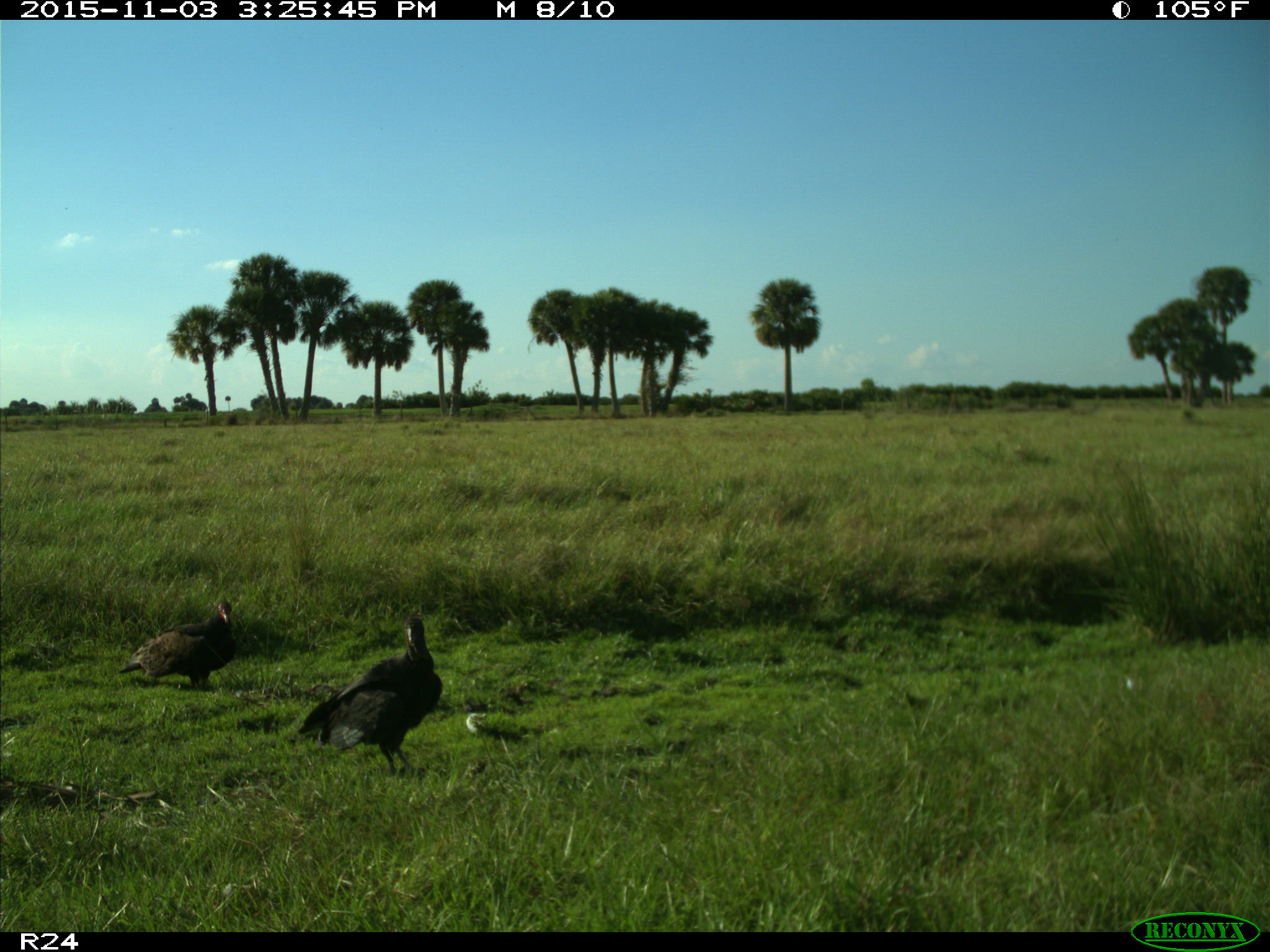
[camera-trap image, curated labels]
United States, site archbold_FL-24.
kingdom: Animalia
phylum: Chordata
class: Aves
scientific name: Aves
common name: birds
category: unidentified bird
Unidentified bird (birds) (Aves).